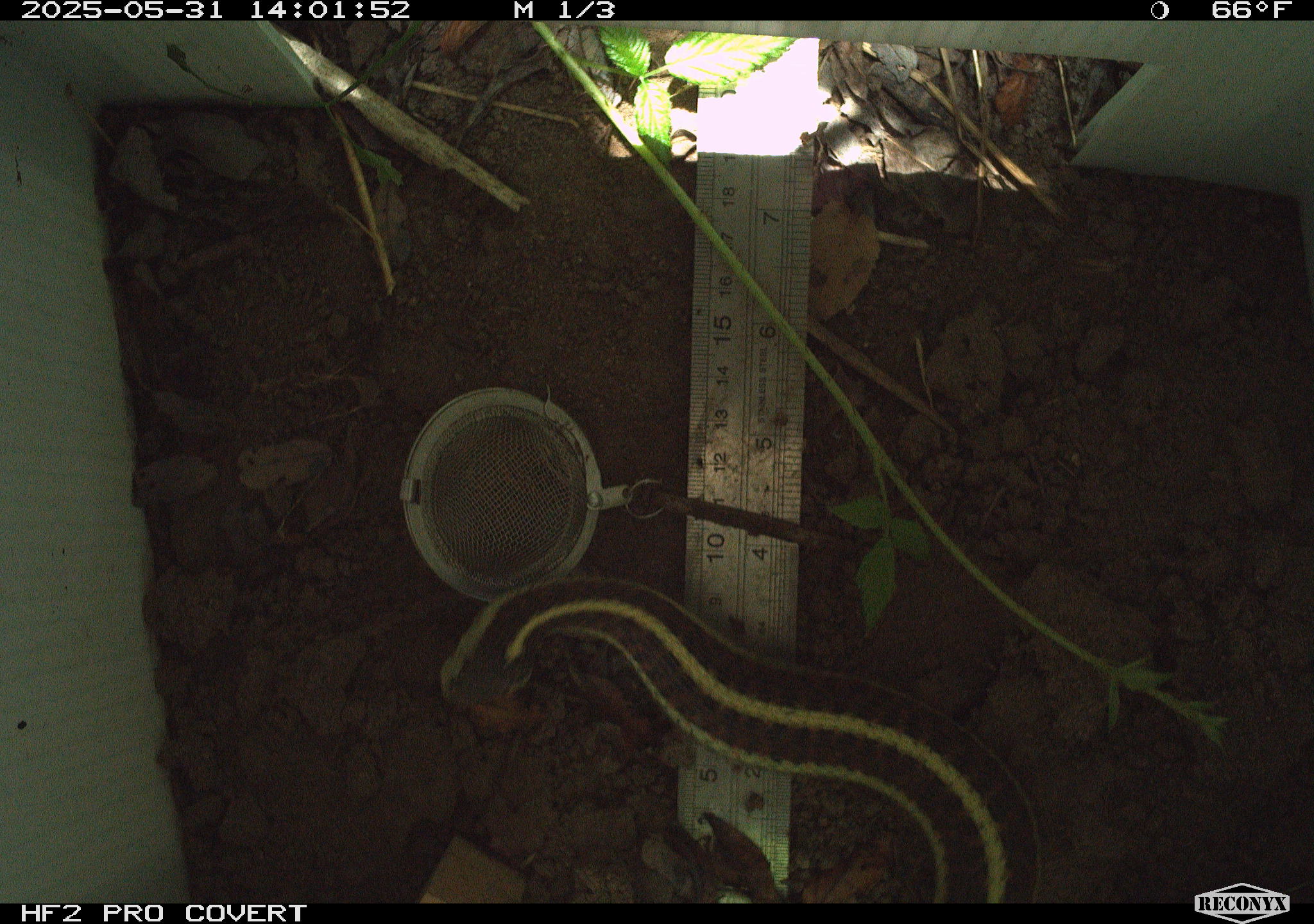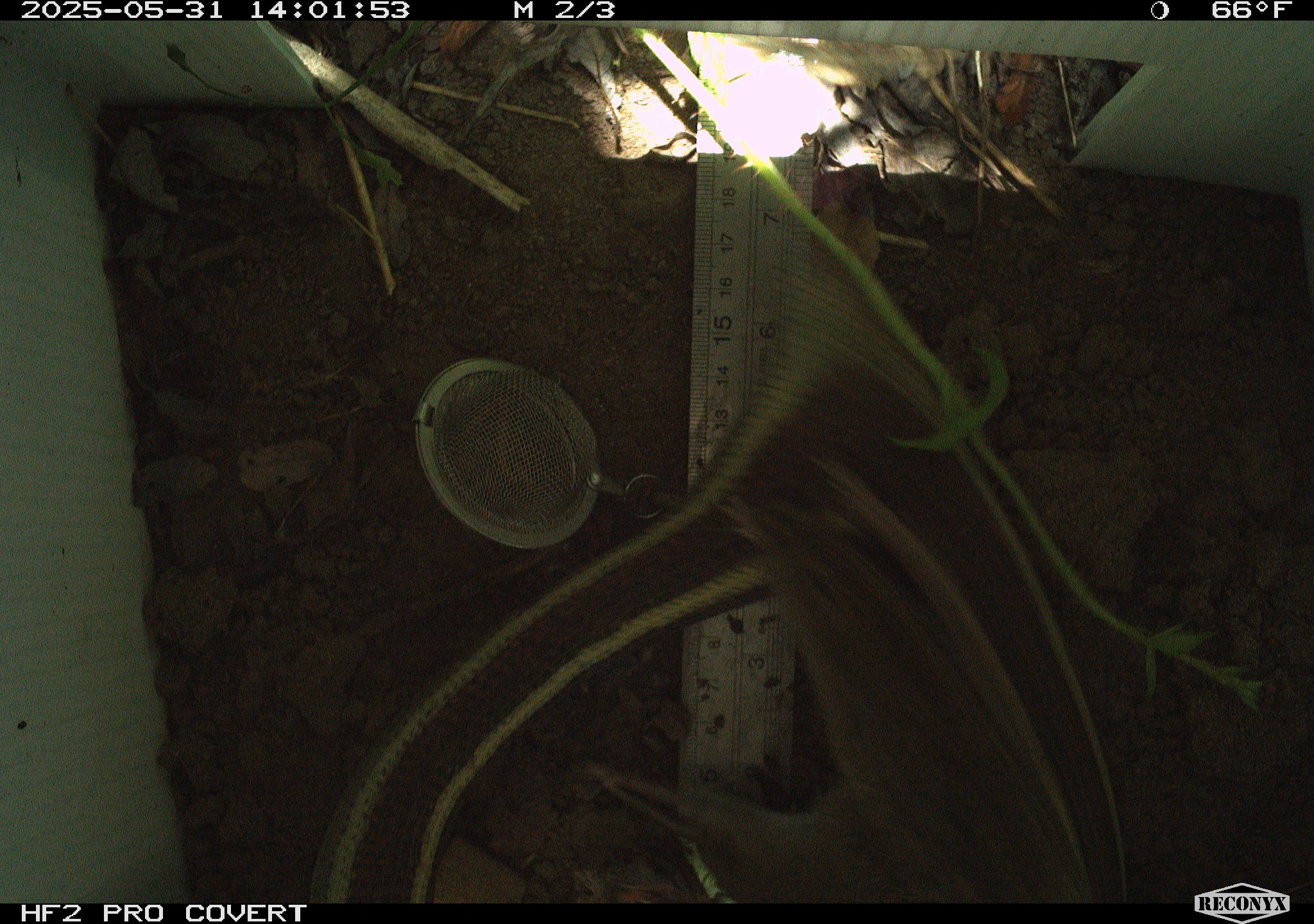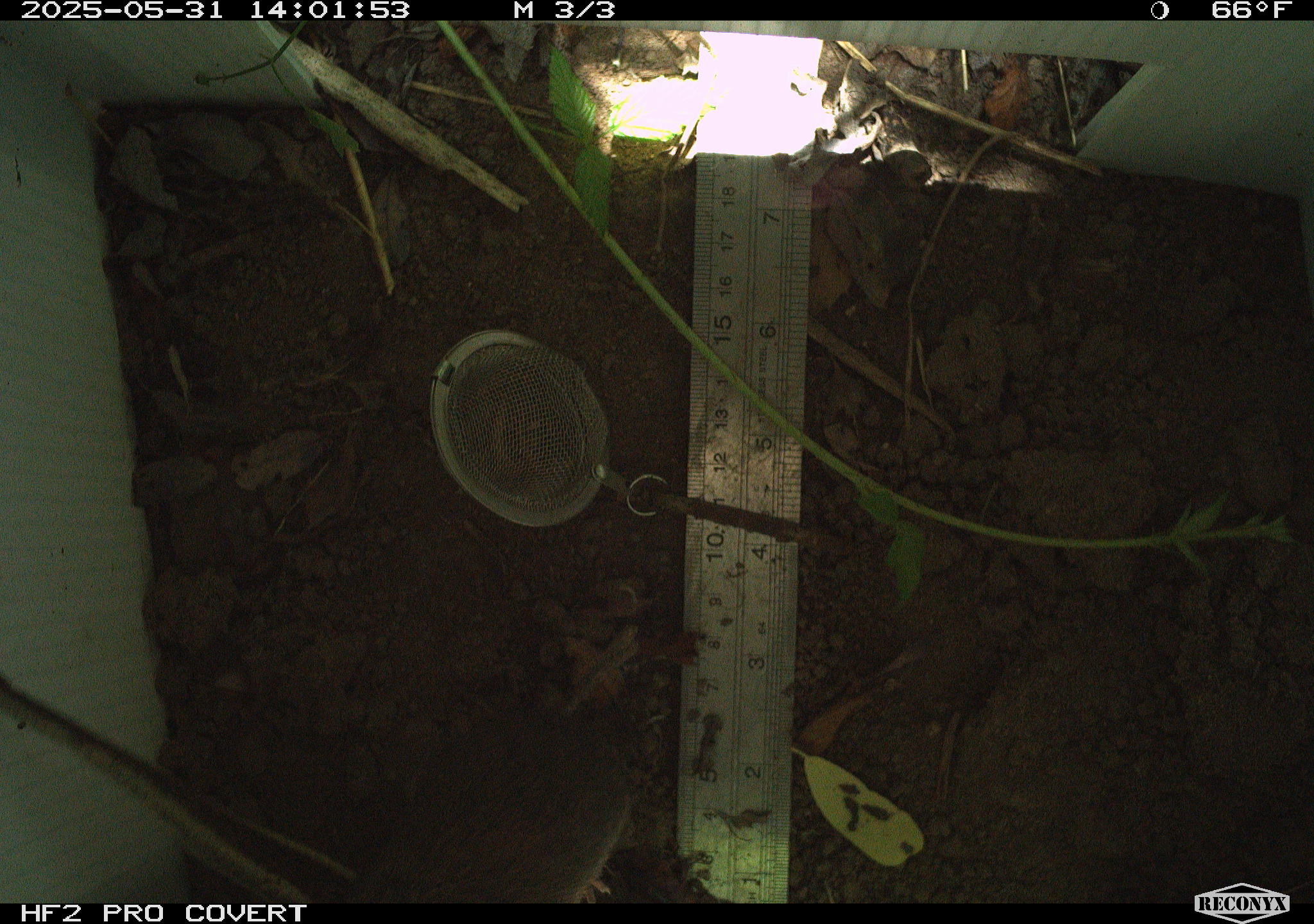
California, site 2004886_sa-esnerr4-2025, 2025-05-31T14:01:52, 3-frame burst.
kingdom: Animalia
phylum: Chordata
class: Reptilia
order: Squamata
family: Colubridae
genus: Thamnophis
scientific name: Thamnophis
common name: american gartersnakes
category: thamnophis species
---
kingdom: Animalia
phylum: Chordata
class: Mammalia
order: Rodentia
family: Cricetidae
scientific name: Arvicolinae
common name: voles, lemmings, and muskrats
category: arvicolinae subfamily